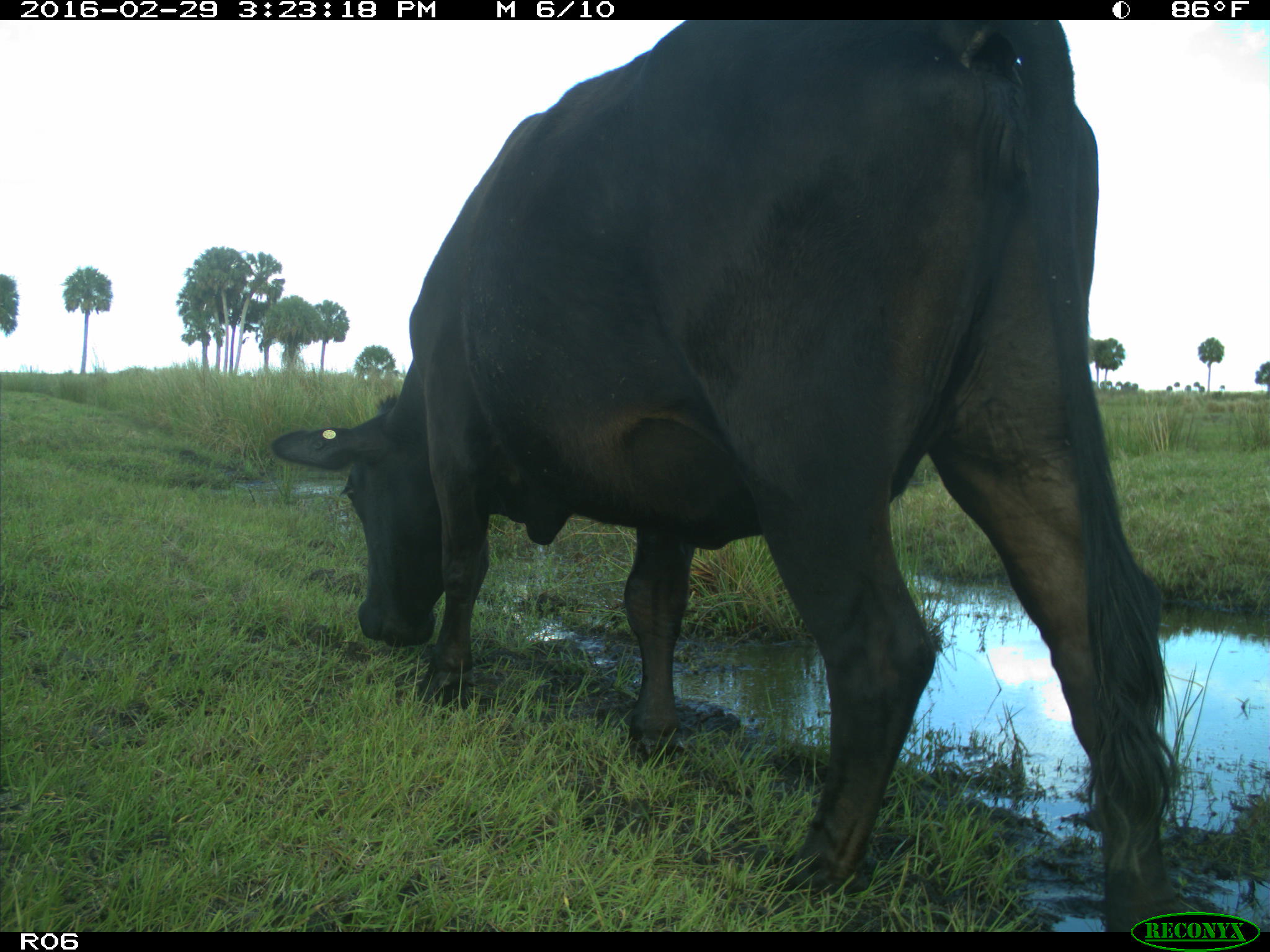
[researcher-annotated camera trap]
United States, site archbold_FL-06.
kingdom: Animalia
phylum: Chordata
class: Mammalia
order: Artiodactyla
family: Bovidae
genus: Bos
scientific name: Bos taurus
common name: domestic cow